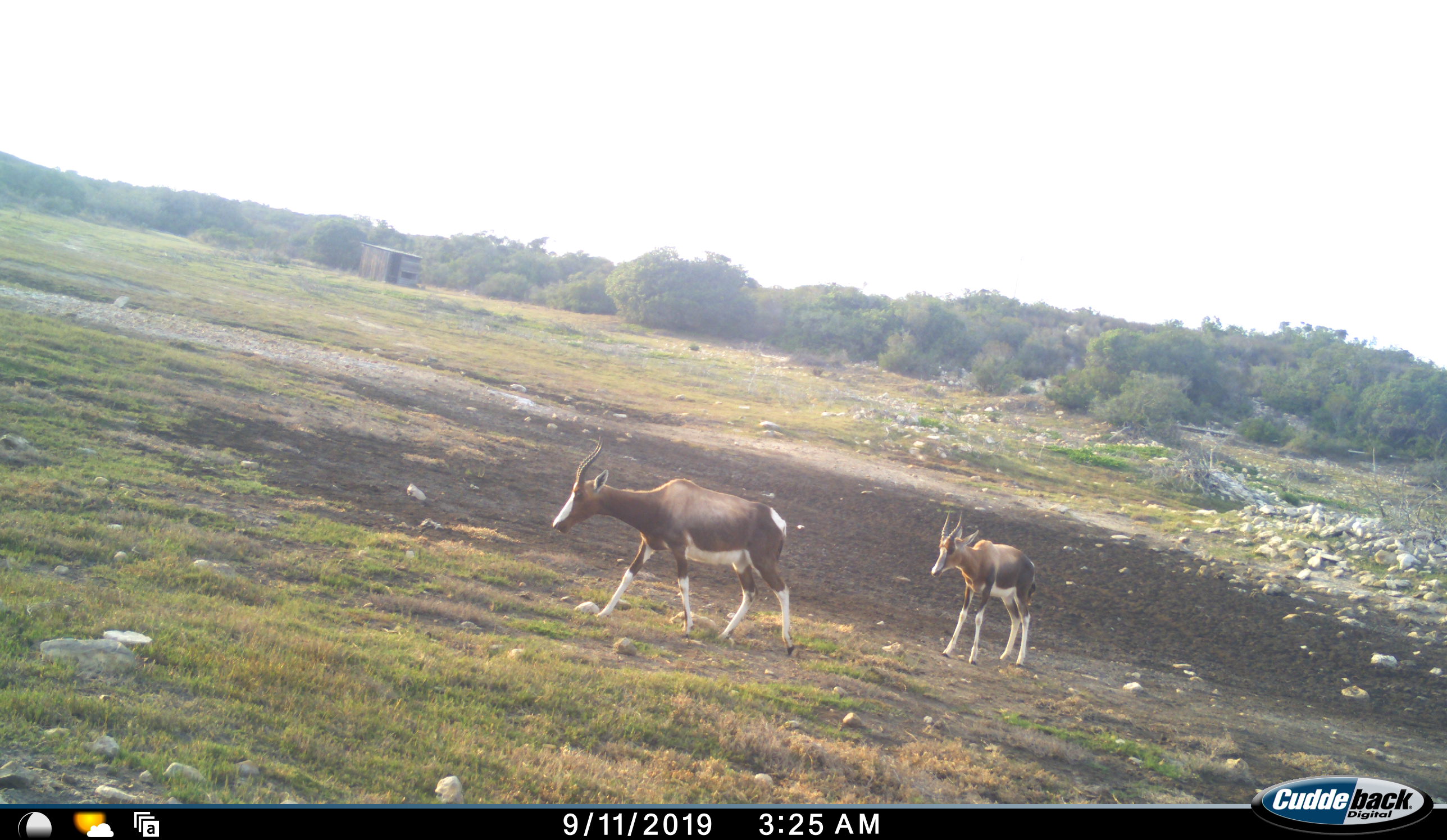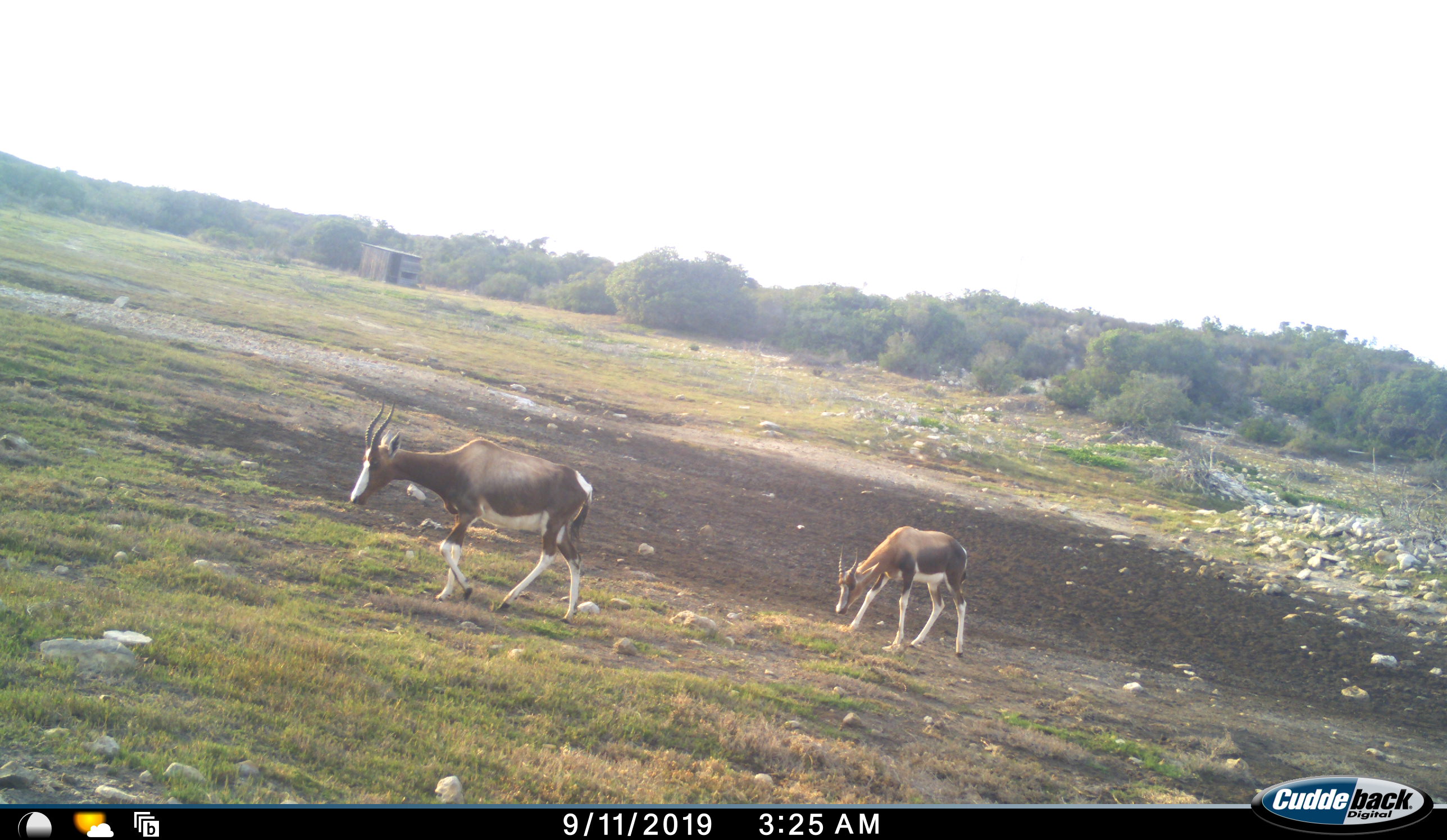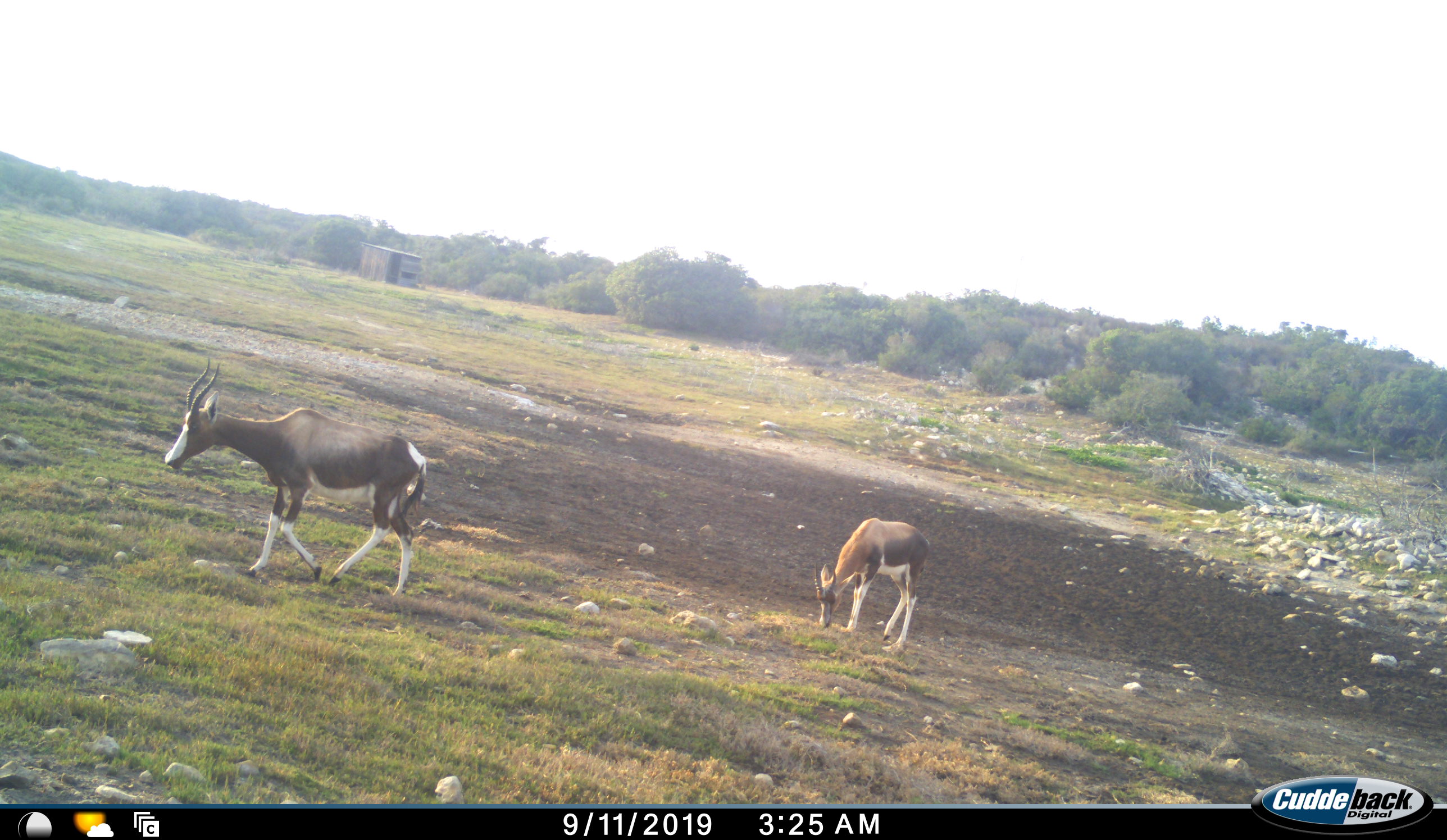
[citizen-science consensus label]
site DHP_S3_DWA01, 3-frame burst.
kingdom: Animalia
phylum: Chordata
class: Mammalia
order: Artiodactyla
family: Bovidae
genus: Damaliscus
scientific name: Damaliscus pygargus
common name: bontebok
Bontebok (Damaliscus pygargus), count 2. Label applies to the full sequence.